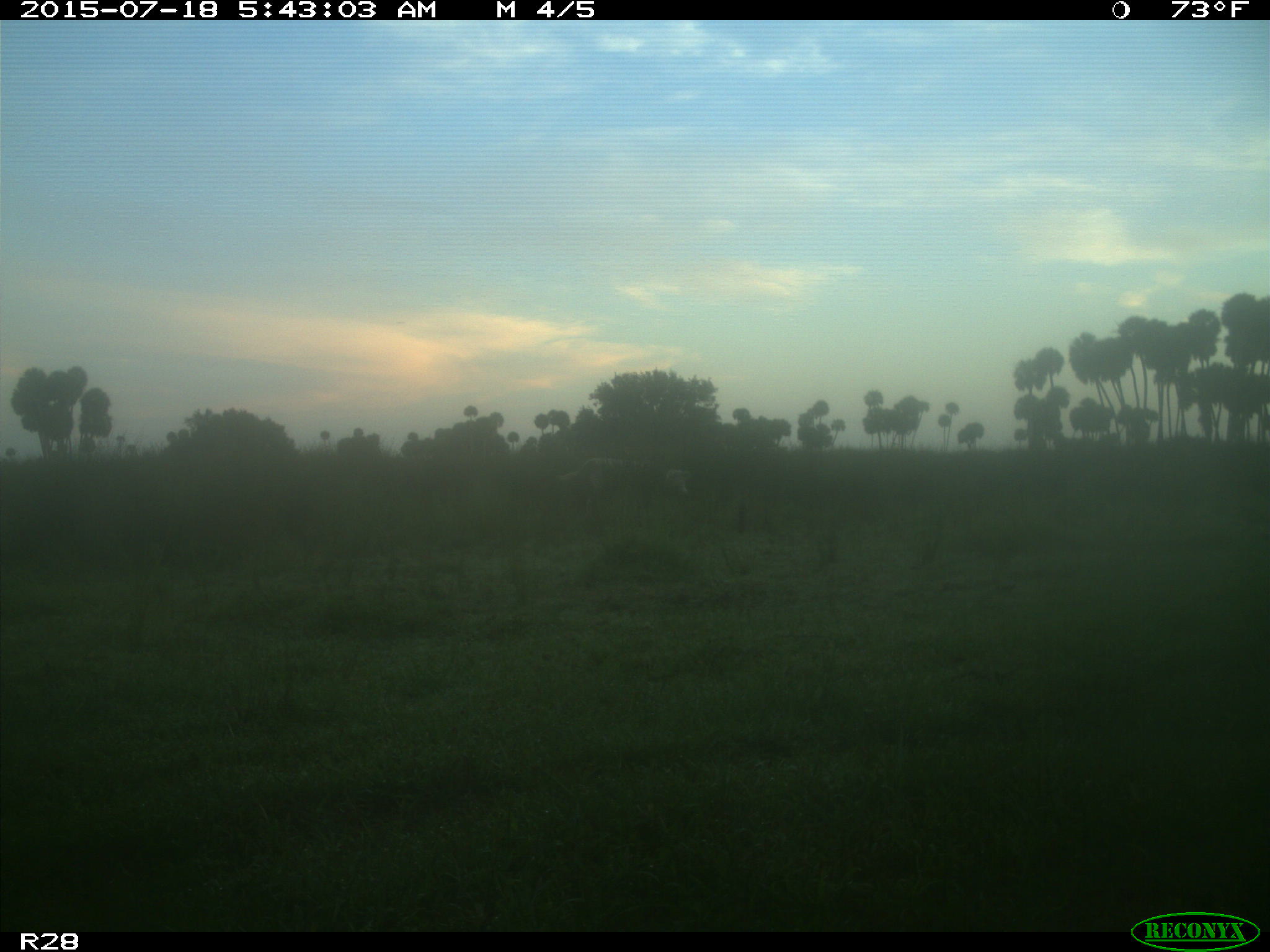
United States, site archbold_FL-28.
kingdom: Animalia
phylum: Chordata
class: Mammalia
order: Artiodactyla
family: Bovidae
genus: Bos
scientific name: Bos taurus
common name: domestic cow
Bos taurus (domestic cow).